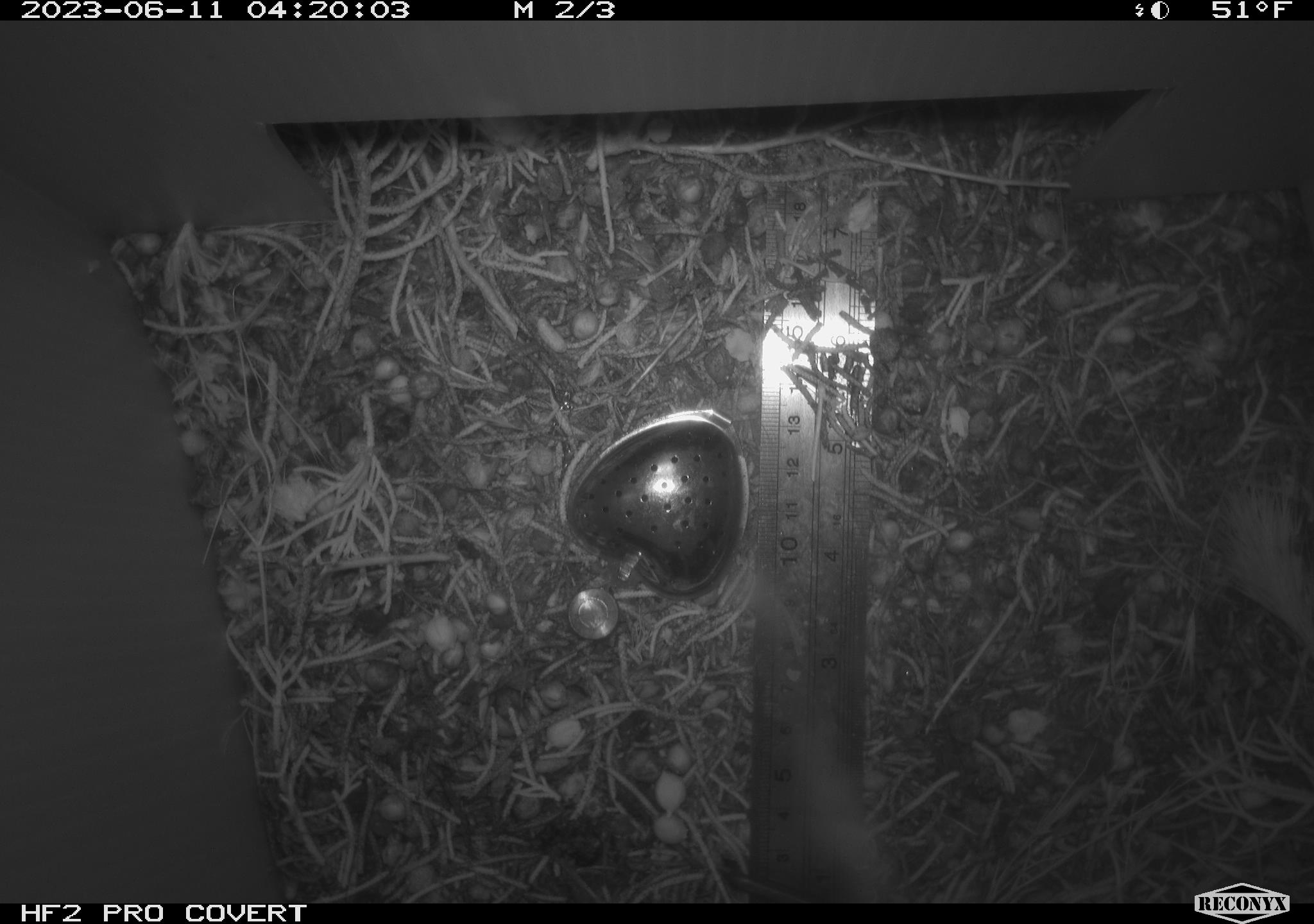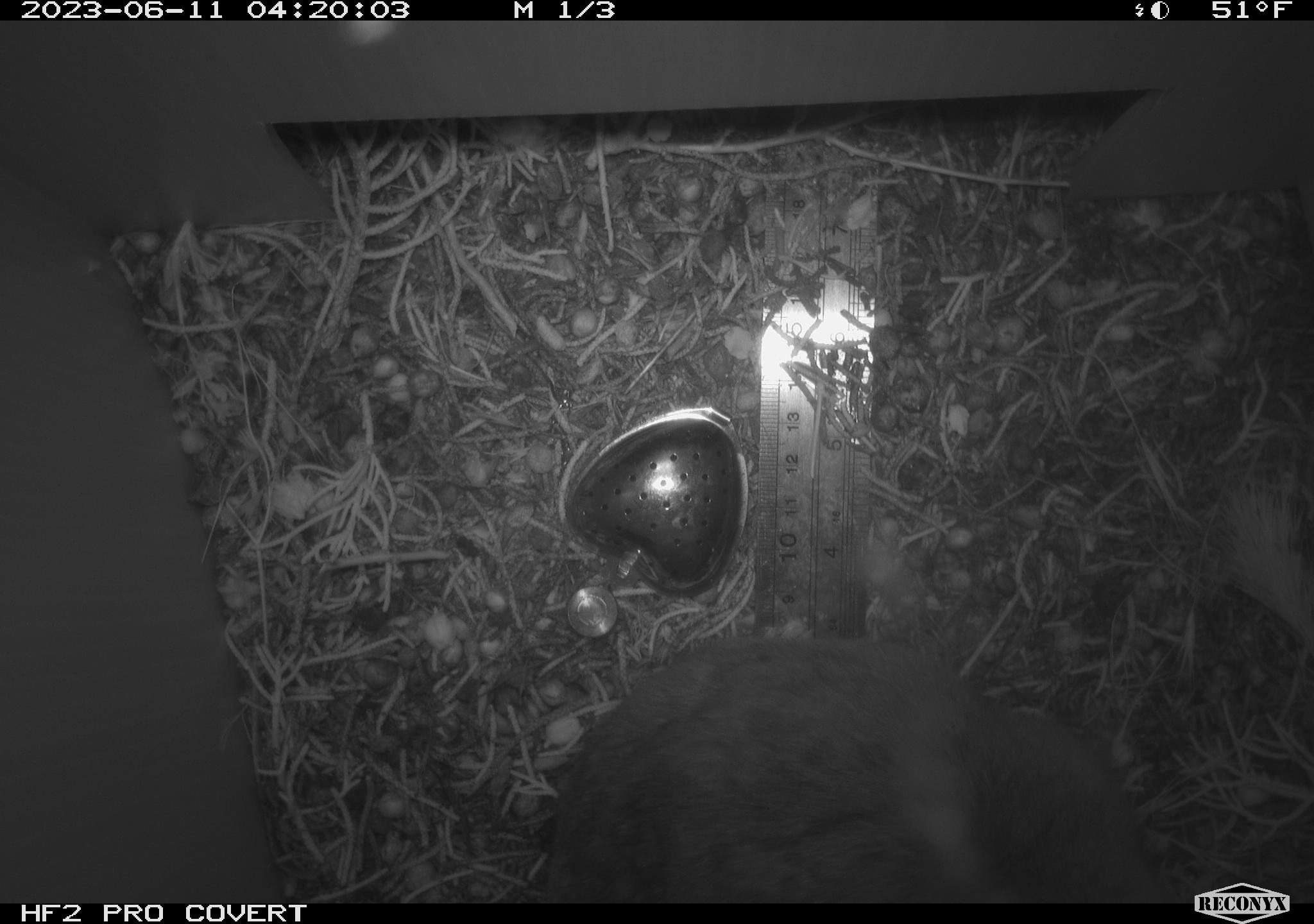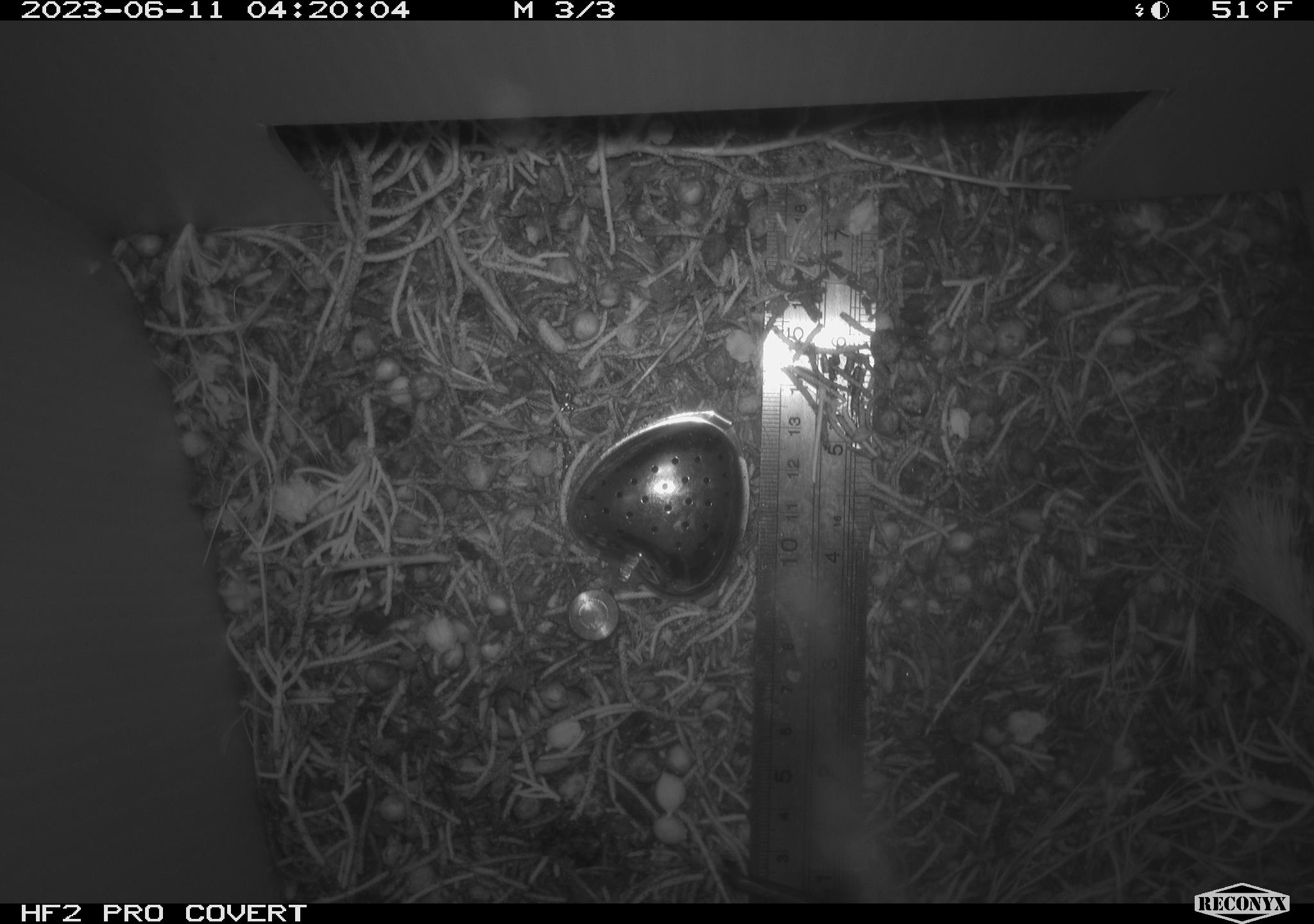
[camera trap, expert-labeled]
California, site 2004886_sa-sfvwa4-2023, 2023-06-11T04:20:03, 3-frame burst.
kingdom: Animalia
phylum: Chordata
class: Mammalia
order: Rodentia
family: Cricetidae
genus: Neotoma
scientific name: Neotoma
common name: pack rat or woodrat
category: neotoma species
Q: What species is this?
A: Neotoma species (pack rat or woodrat) (Neotoma).